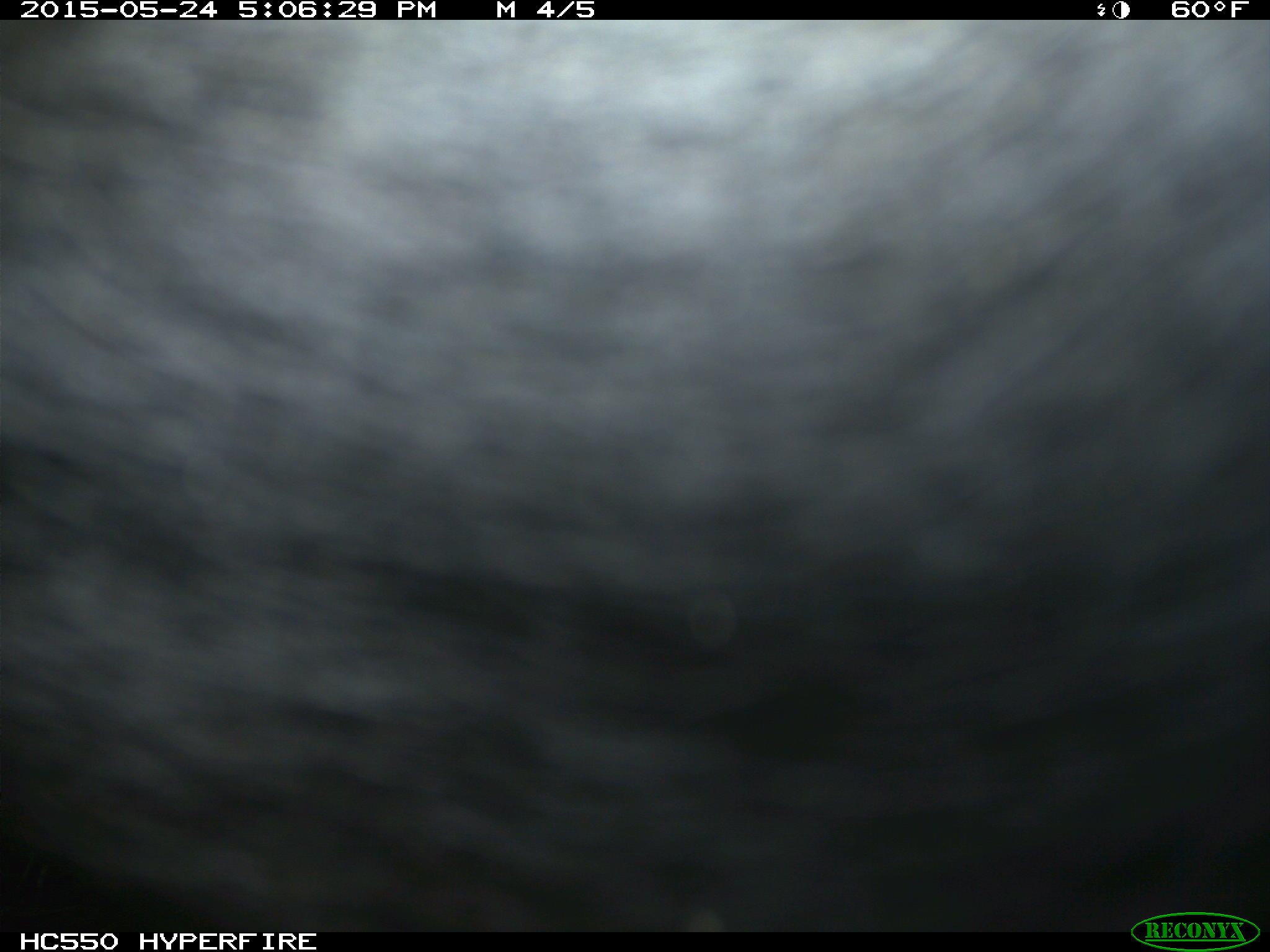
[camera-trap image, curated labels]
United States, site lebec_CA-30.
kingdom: Animalia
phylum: Chordata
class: Mammalia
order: Artiodactyla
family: Bovidae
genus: Bos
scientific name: Bos taurus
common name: domestic cow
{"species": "Bos taurus (domestic cow)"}